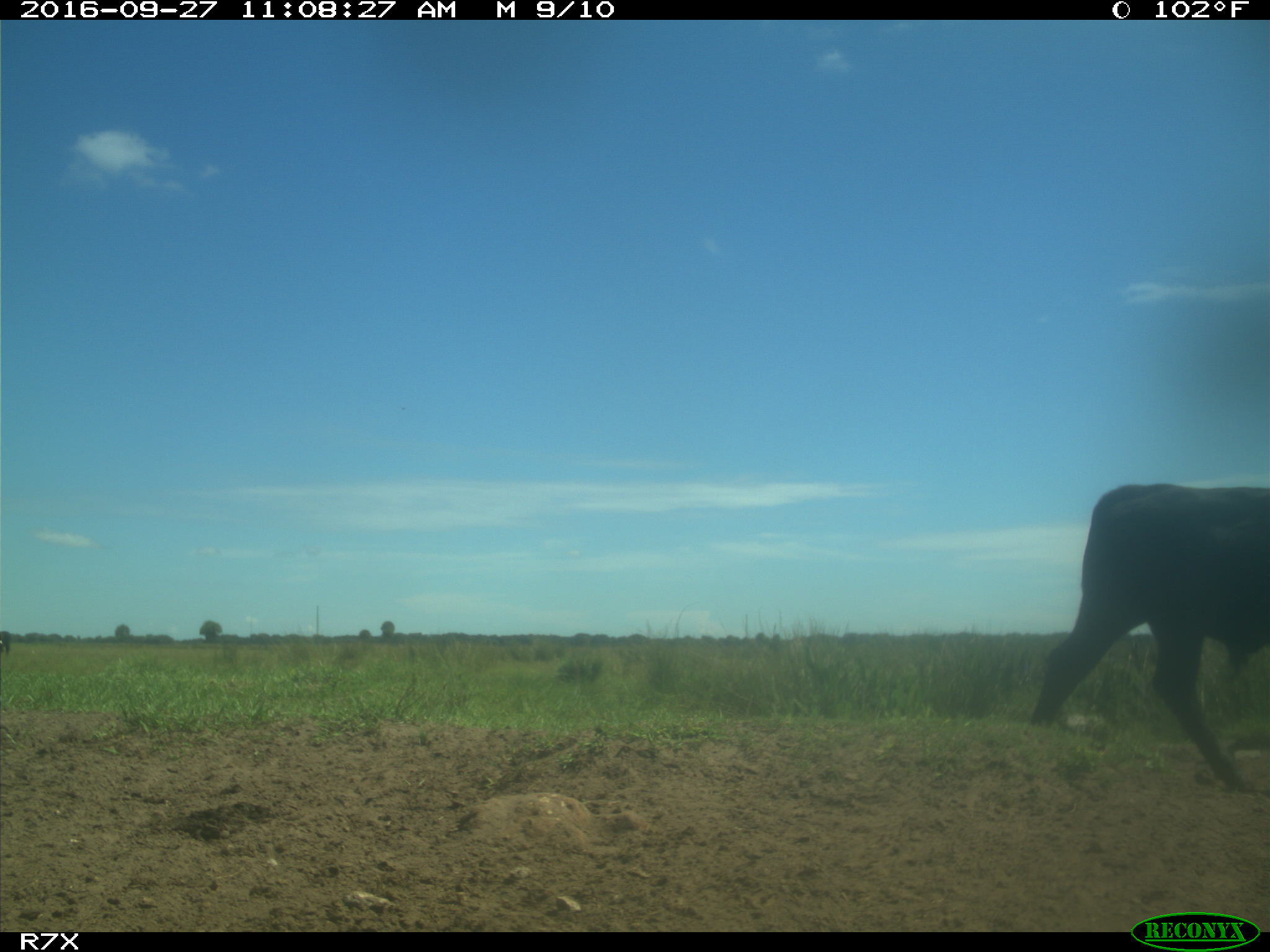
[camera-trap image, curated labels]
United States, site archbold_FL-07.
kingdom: Animalia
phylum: Chordata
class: Mammalia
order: Artiodactyla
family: Bovidae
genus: Bos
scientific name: Bos taurus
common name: domestic cow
Bos taurus (domestic cow).